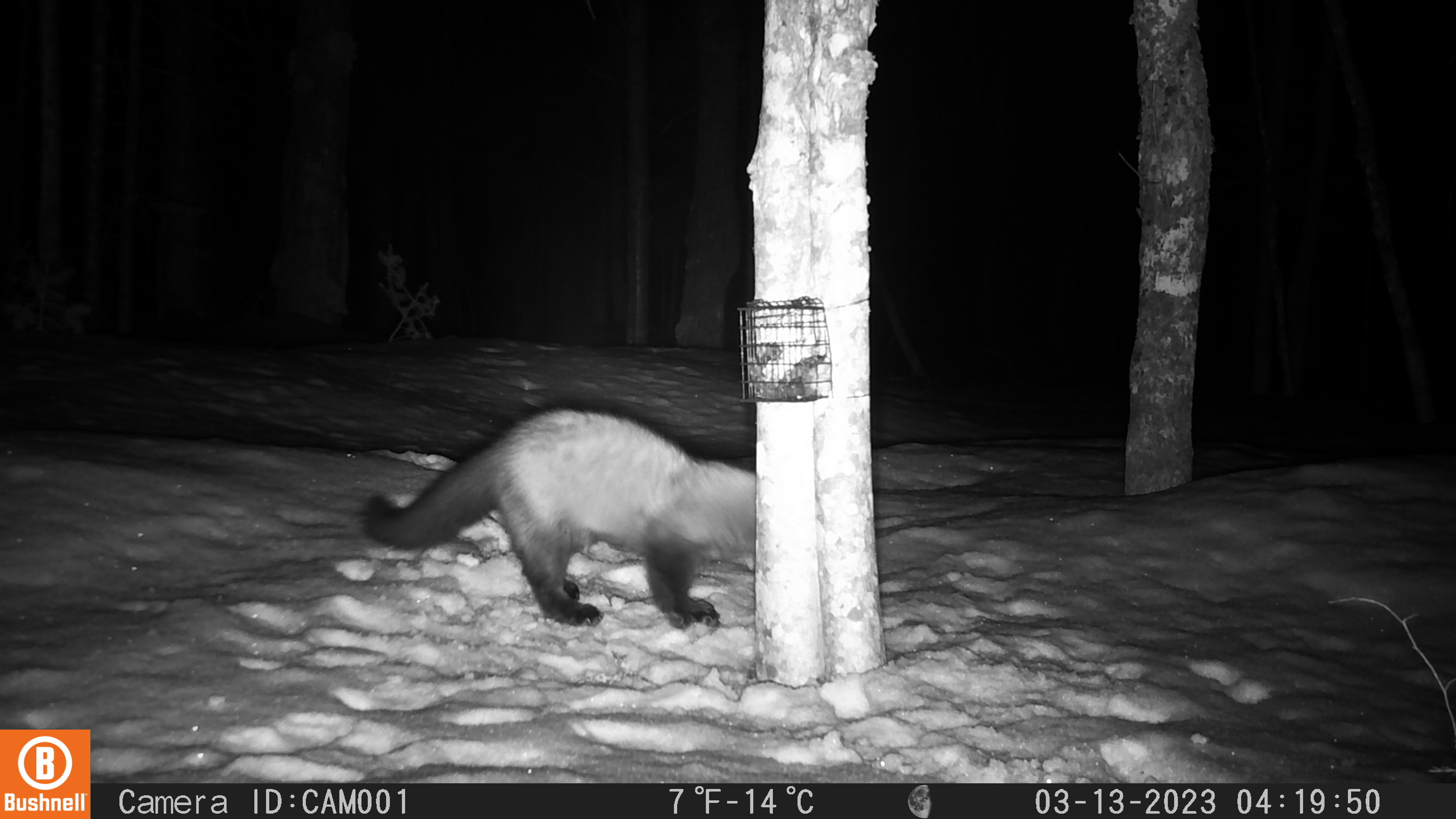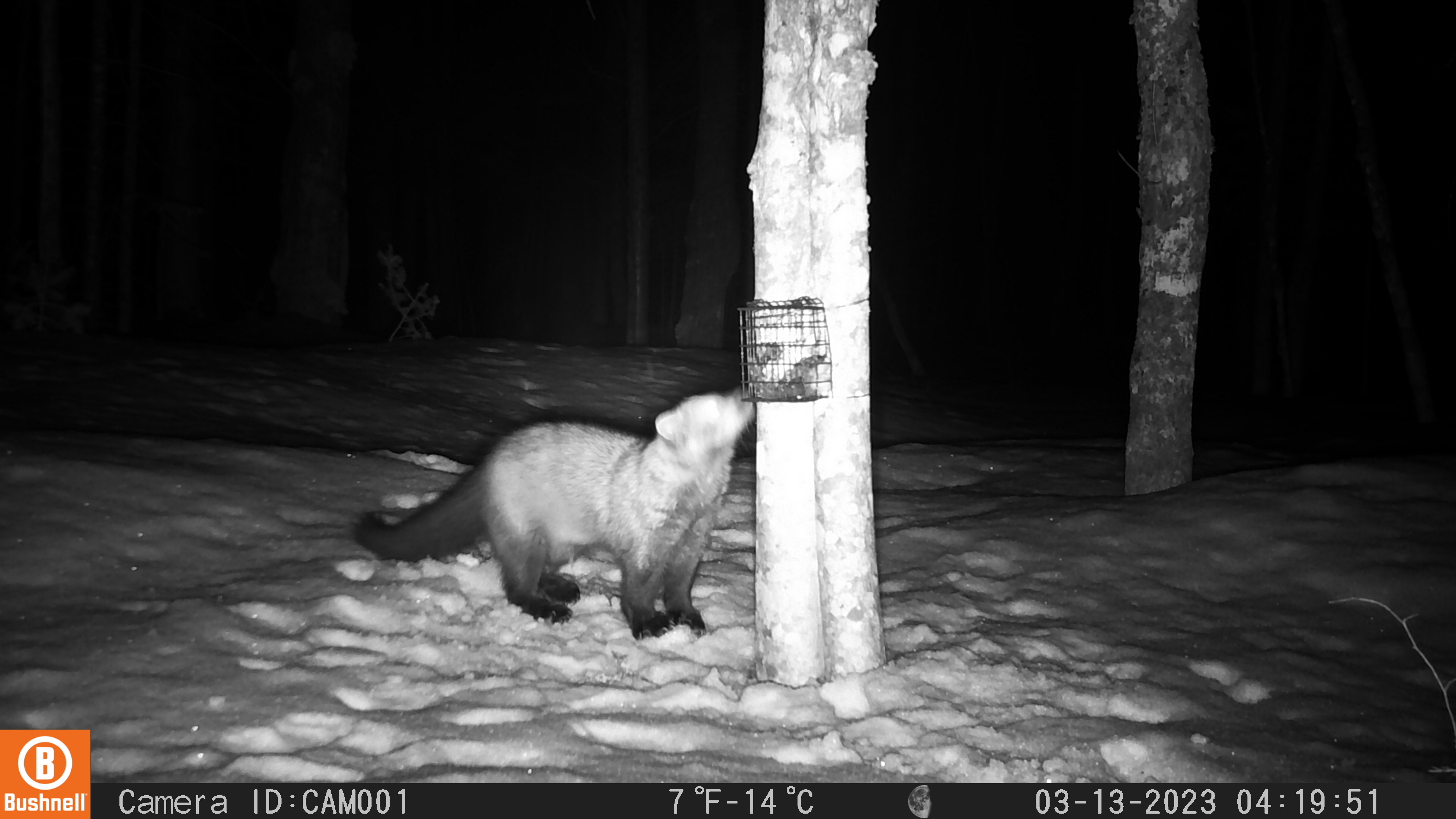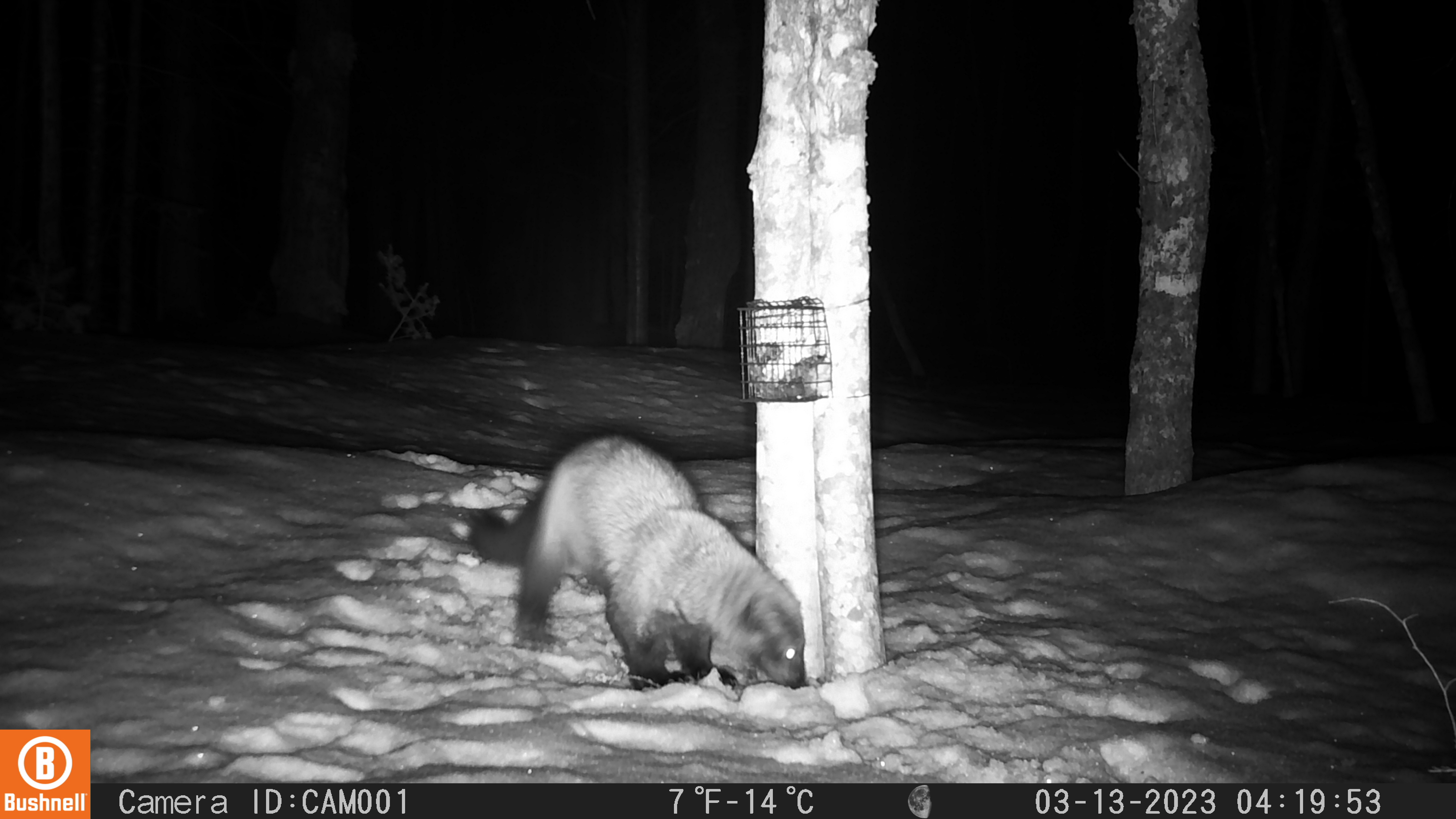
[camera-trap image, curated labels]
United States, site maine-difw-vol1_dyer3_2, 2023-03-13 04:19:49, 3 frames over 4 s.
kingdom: Animalia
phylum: Chordata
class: Mammalia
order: Carnivora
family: Mustelidae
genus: Pekania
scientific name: Pekania pennanti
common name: fisher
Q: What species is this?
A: Fisher (Pekania pennanti).